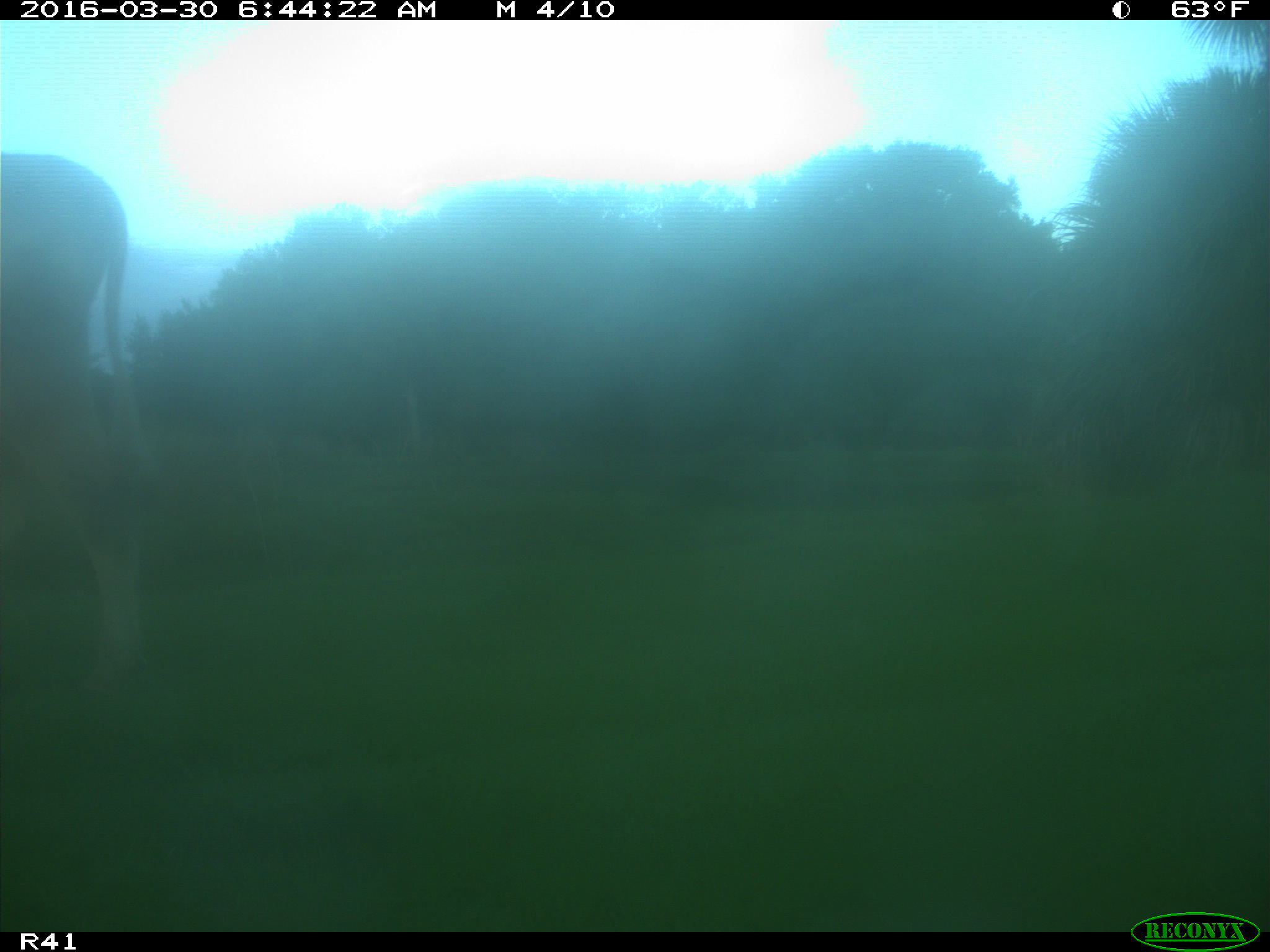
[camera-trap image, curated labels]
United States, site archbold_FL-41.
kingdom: Animalia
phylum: Chordata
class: Mammalia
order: Artiodactyla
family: Bovidae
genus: Bos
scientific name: Bos taurus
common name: domestic cow